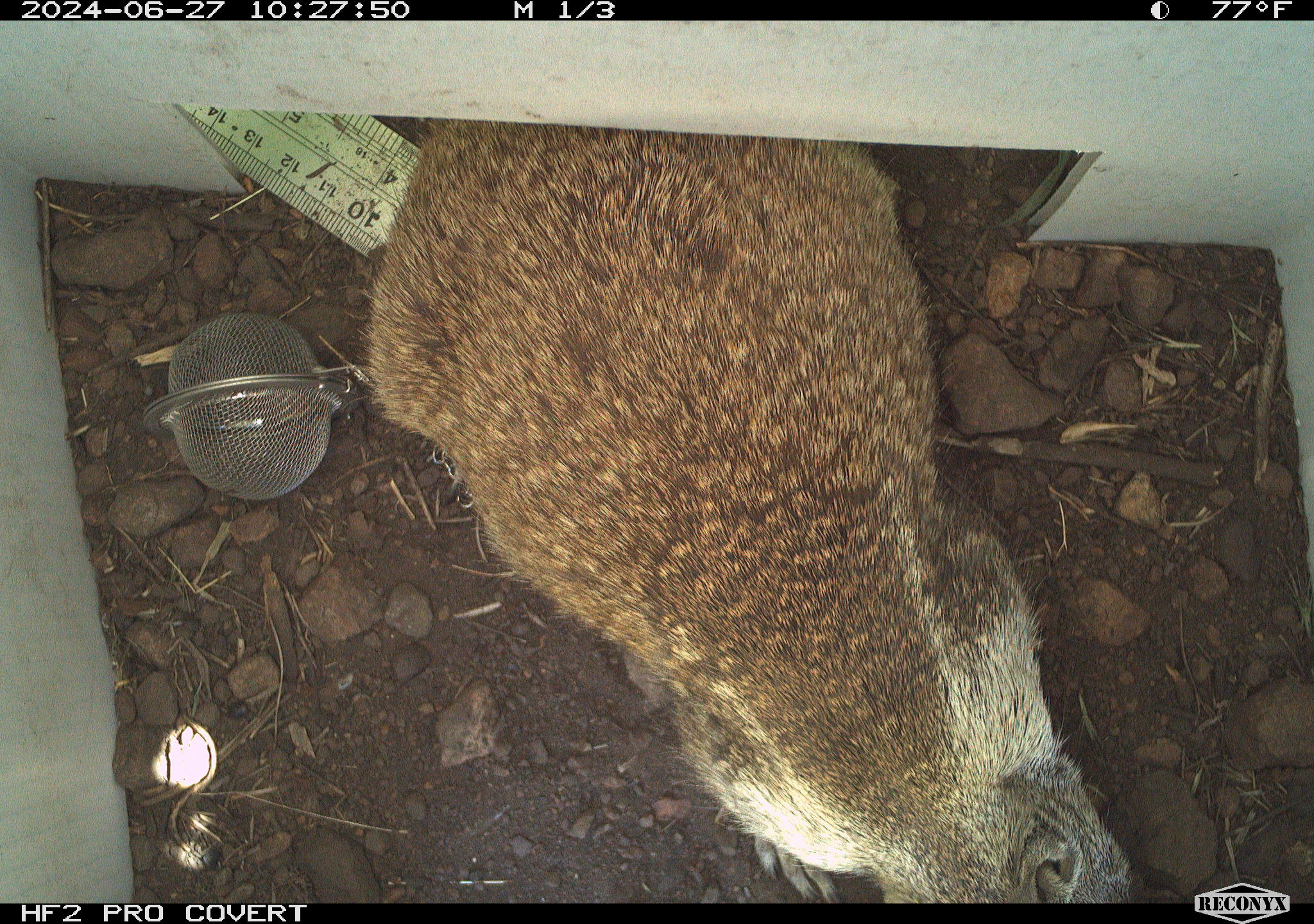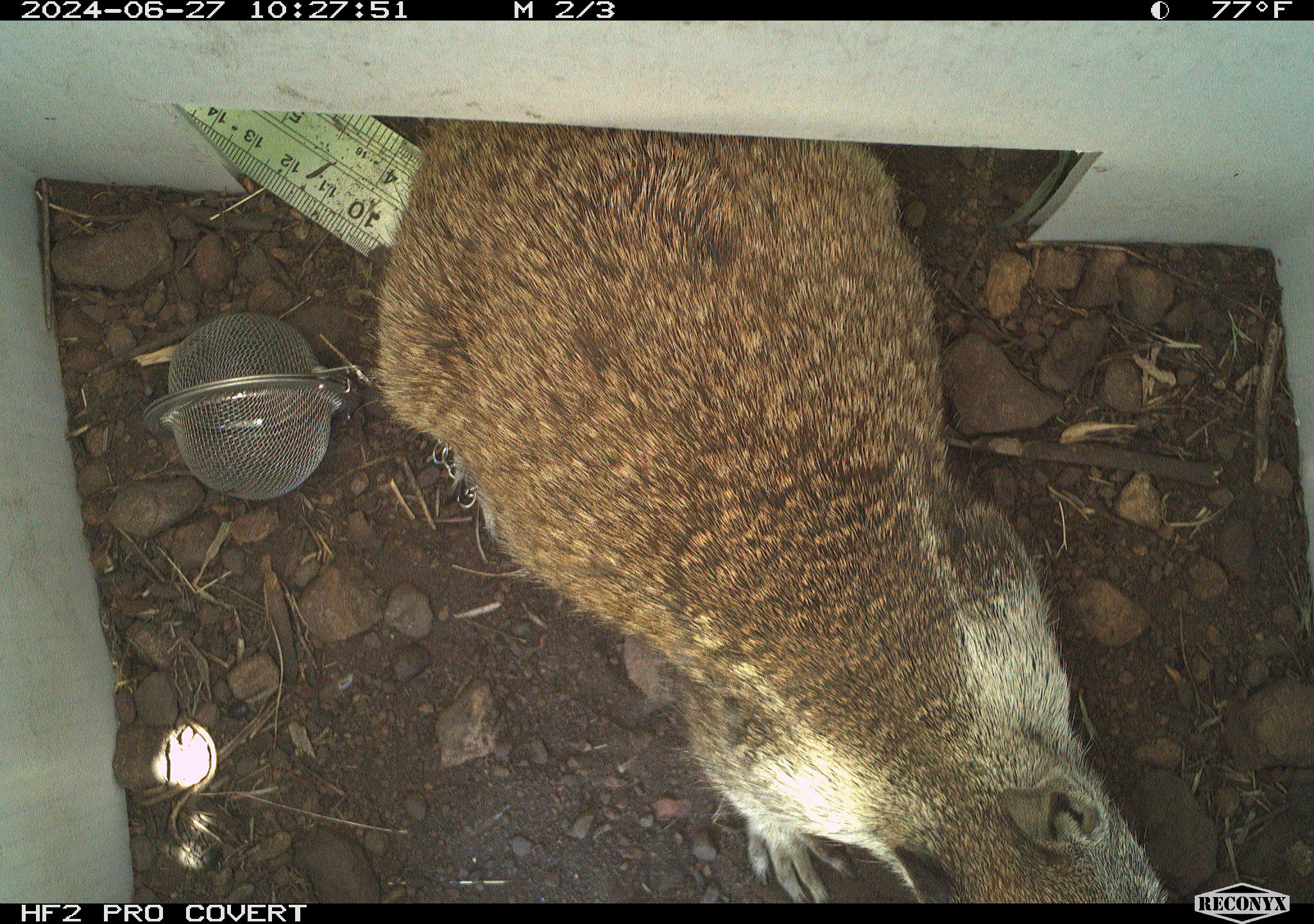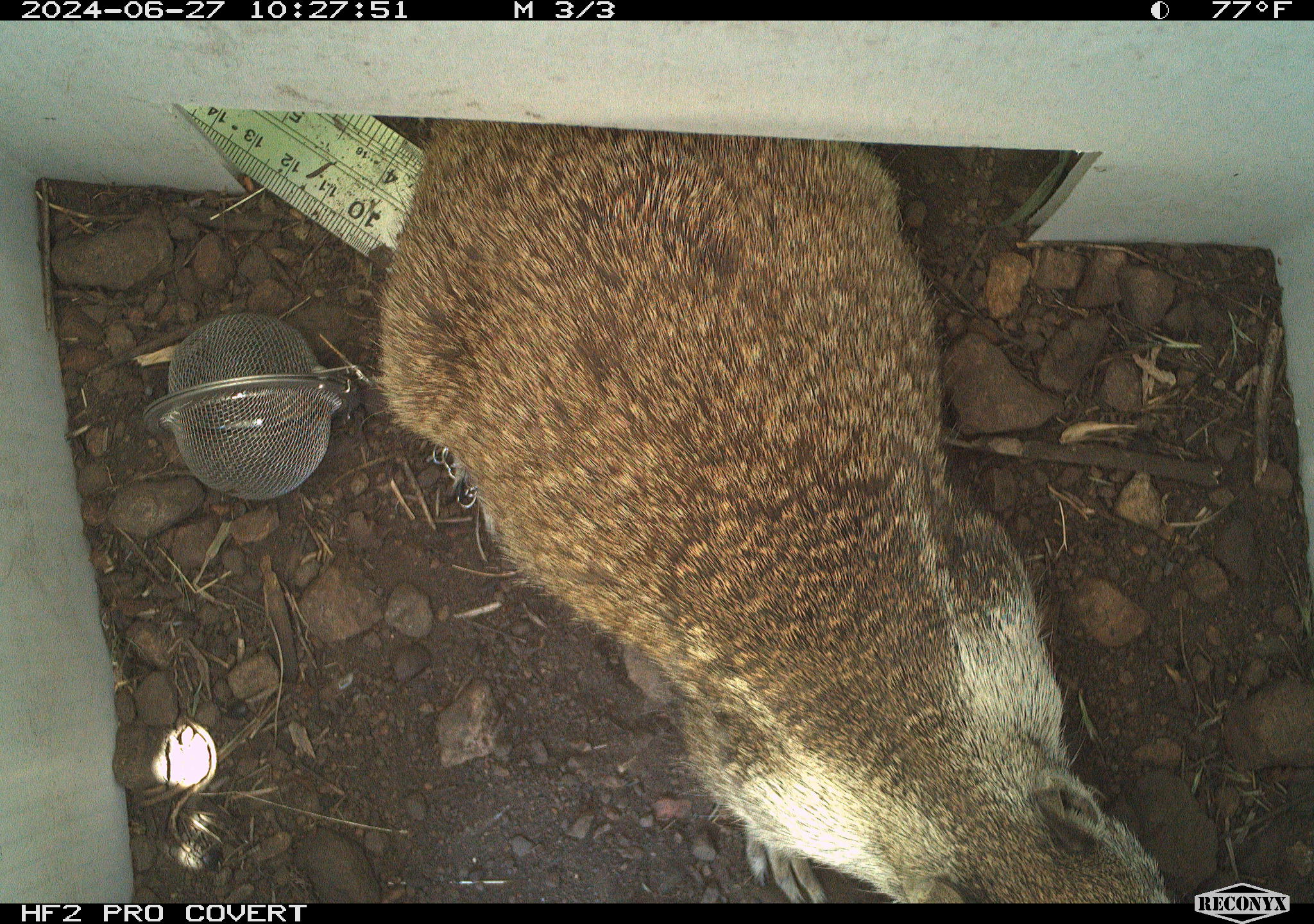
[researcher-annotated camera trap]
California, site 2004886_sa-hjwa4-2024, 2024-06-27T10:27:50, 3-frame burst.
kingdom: Animalia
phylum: Chordata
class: Mammalia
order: Rodentia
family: Sciuridae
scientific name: Sciuridae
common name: squirrels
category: sciuridae family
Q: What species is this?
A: Sciuridae family (squirrels) (Sciuridae).